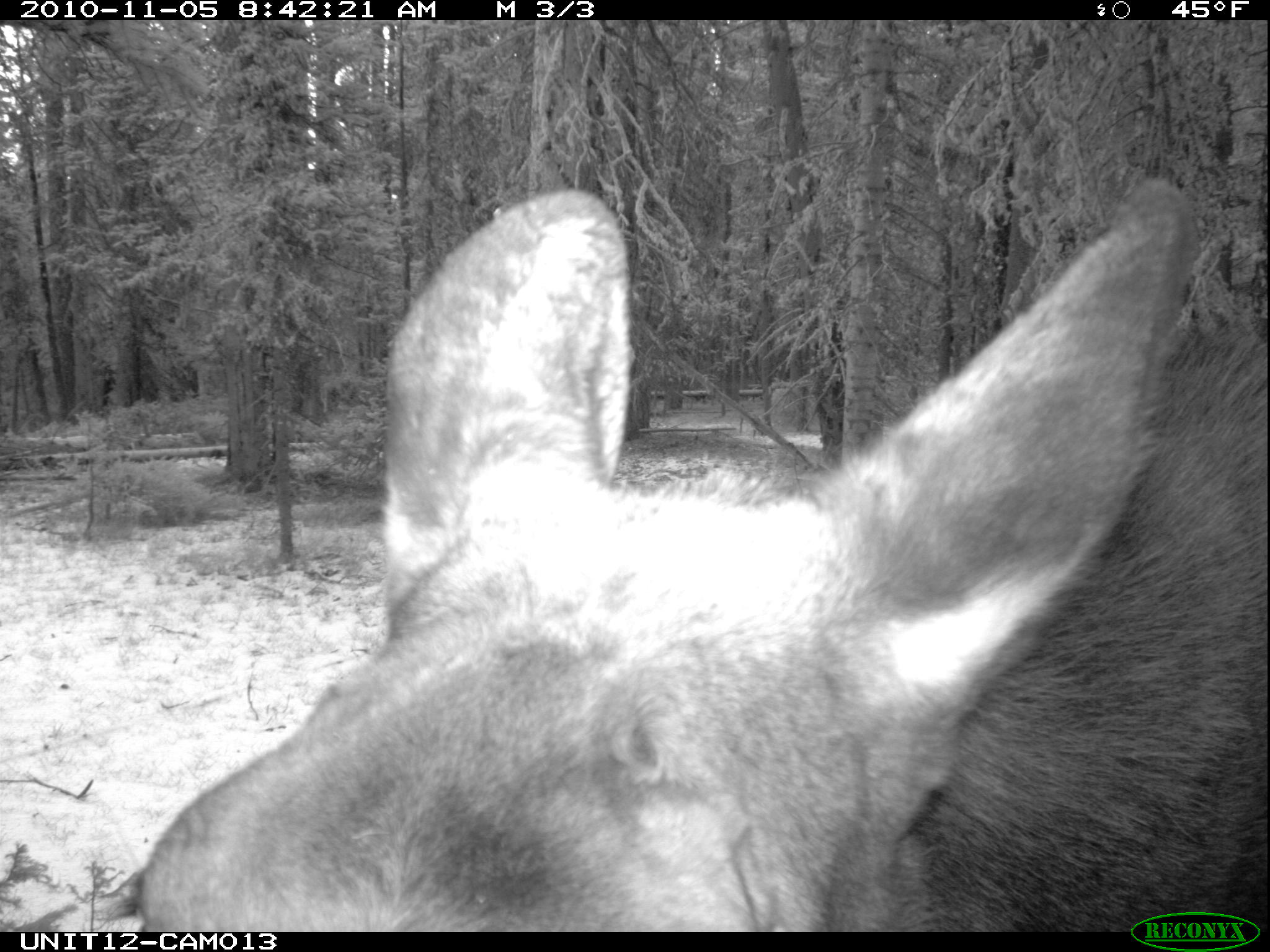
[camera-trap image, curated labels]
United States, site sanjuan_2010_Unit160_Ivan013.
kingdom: Animalia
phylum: Chordata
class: Mammalia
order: Artiodactyla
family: Cervidae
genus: Alces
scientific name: Alces alces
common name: moose